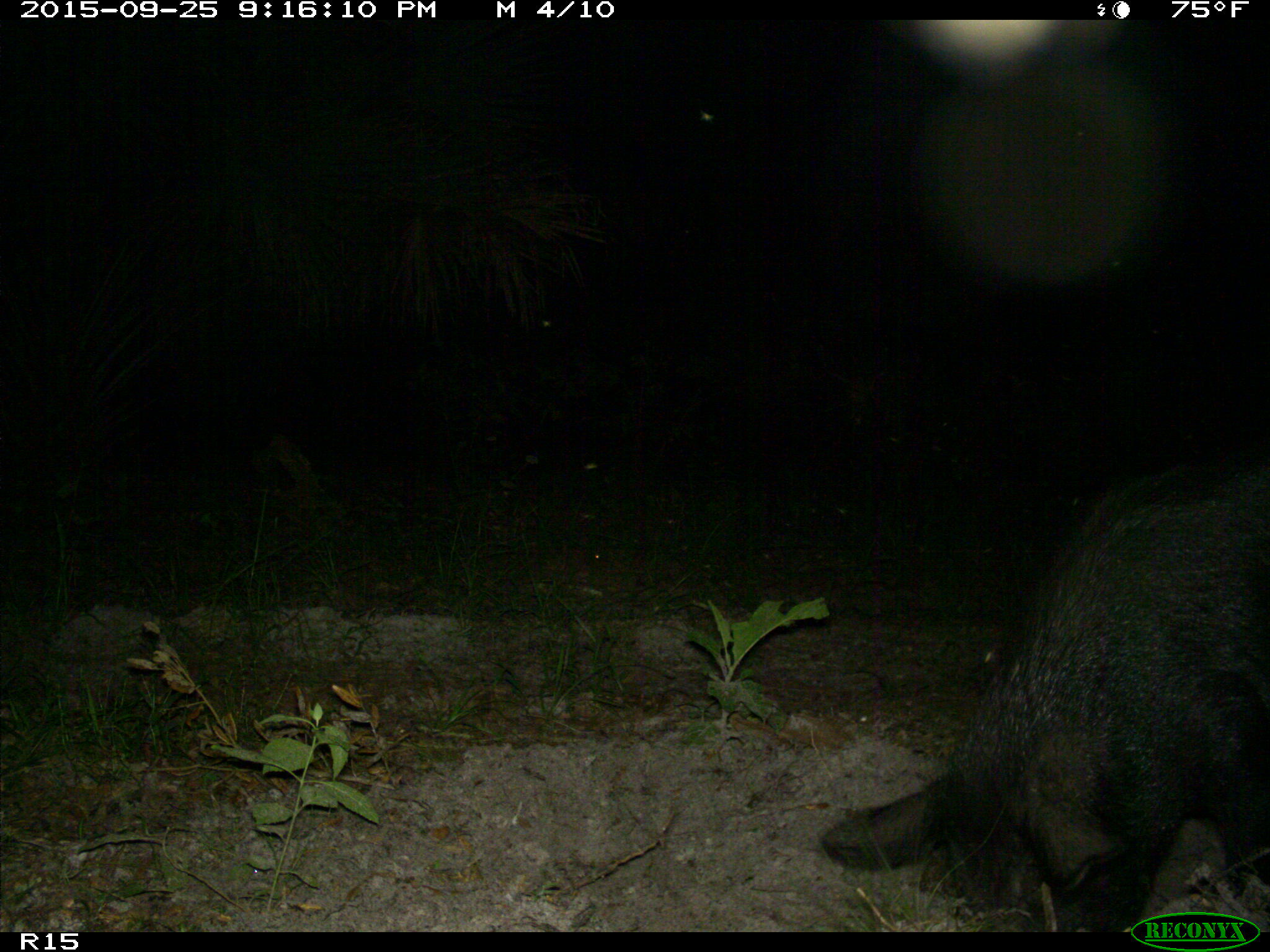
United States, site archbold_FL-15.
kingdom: Animalia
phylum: Chordata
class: Mammalia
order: Artiodactyla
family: Suidae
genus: Sus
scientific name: Sus scrofa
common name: wild boar